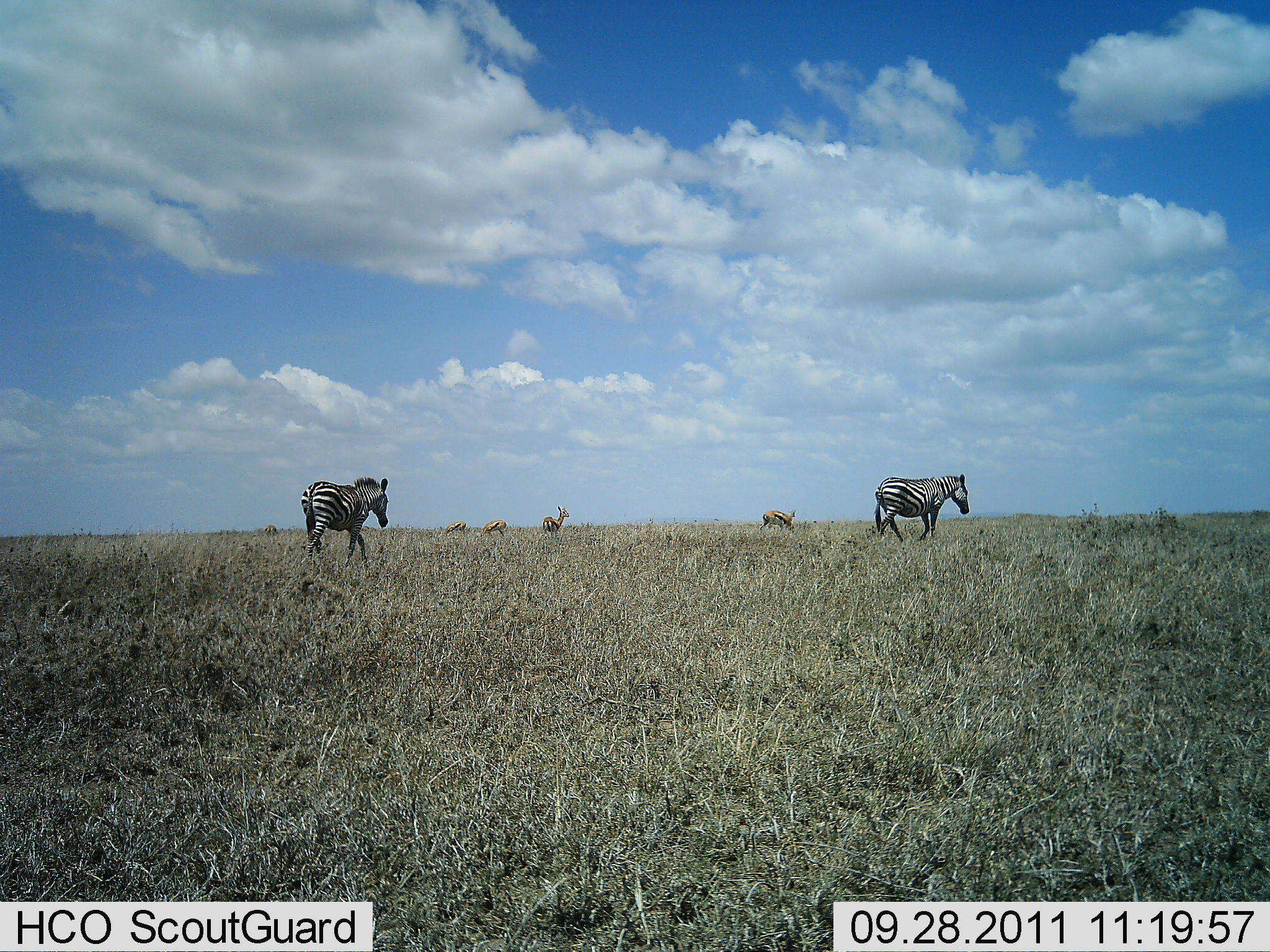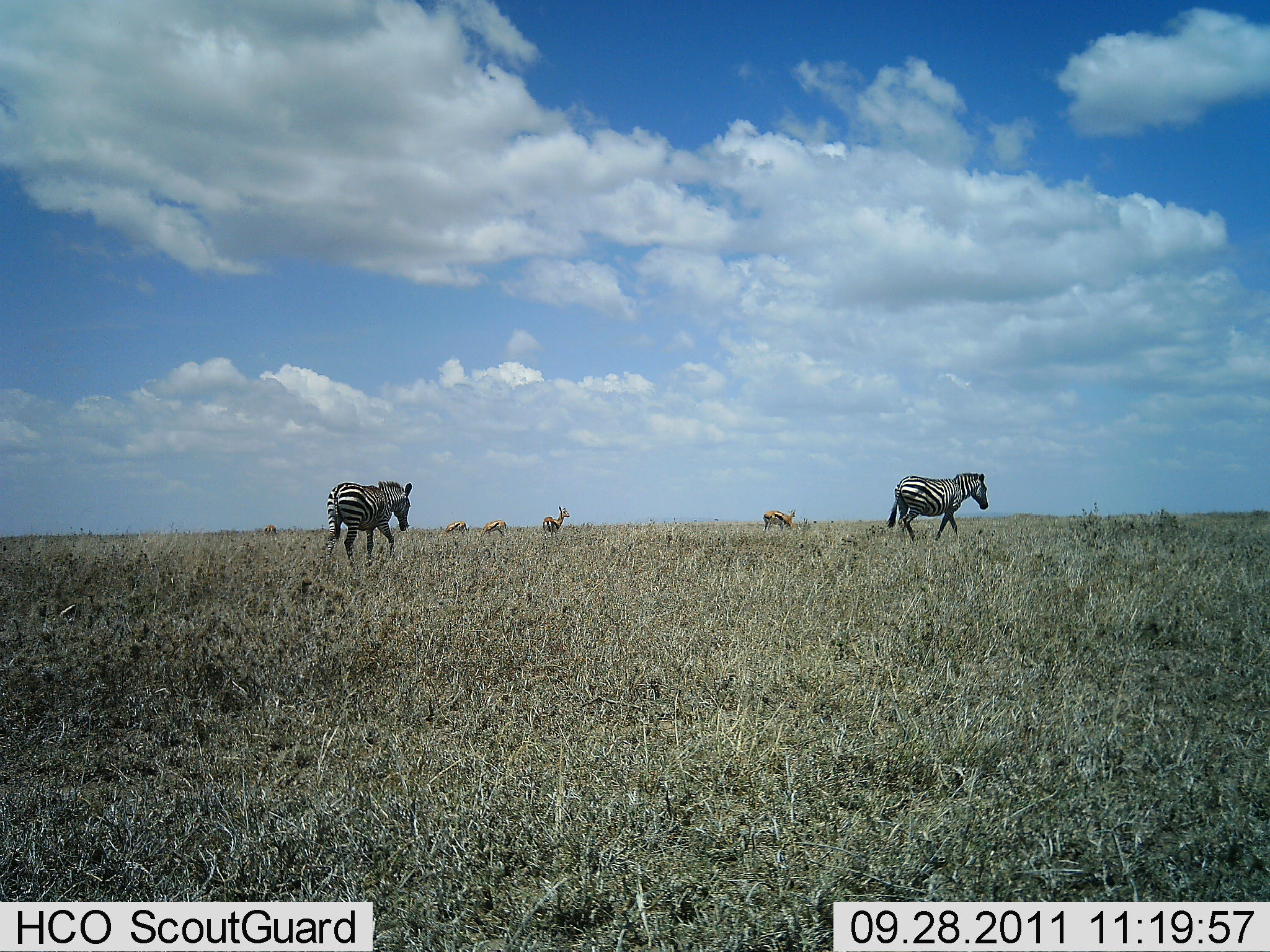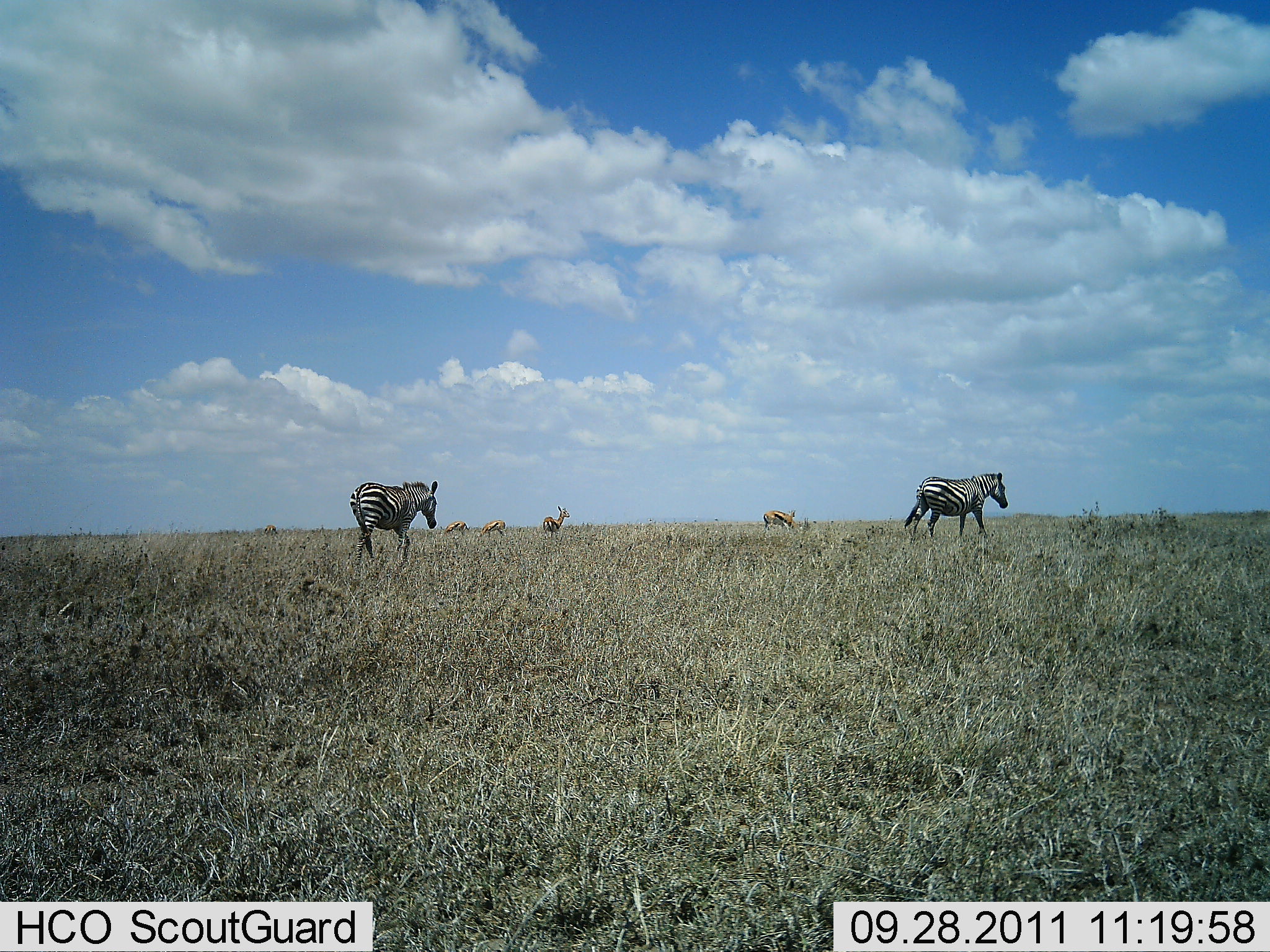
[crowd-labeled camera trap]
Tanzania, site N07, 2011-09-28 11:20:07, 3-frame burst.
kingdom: Animalia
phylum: Chordata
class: Mammalia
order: Artiodactyla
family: Bovidae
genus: Eudorcas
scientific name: Eudorcas thomsonii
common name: thomson's gazelle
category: gazellethomsons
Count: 4.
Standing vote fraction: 36%.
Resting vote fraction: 0%.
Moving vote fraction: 0%.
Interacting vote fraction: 0%.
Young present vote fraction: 0%.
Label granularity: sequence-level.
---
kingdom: Animalia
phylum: Chordata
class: Mammalia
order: Perissodactyla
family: Equidae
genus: Equus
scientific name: Equus quagga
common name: plains zebra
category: zebra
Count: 2.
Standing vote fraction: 0%.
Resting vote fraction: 0%.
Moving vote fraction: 100%.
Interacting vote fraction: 0%.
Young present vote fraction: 0%.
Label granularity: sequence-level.